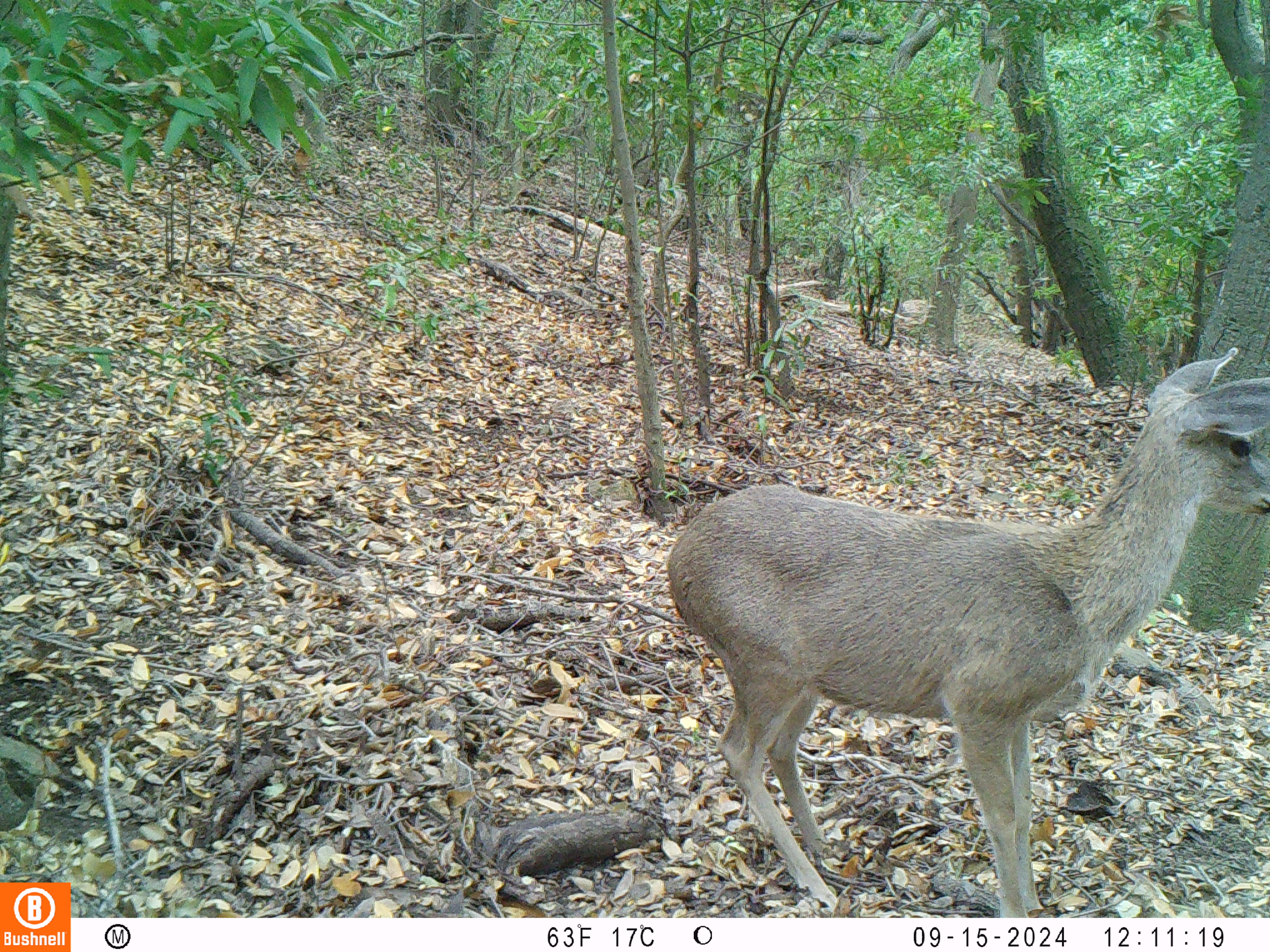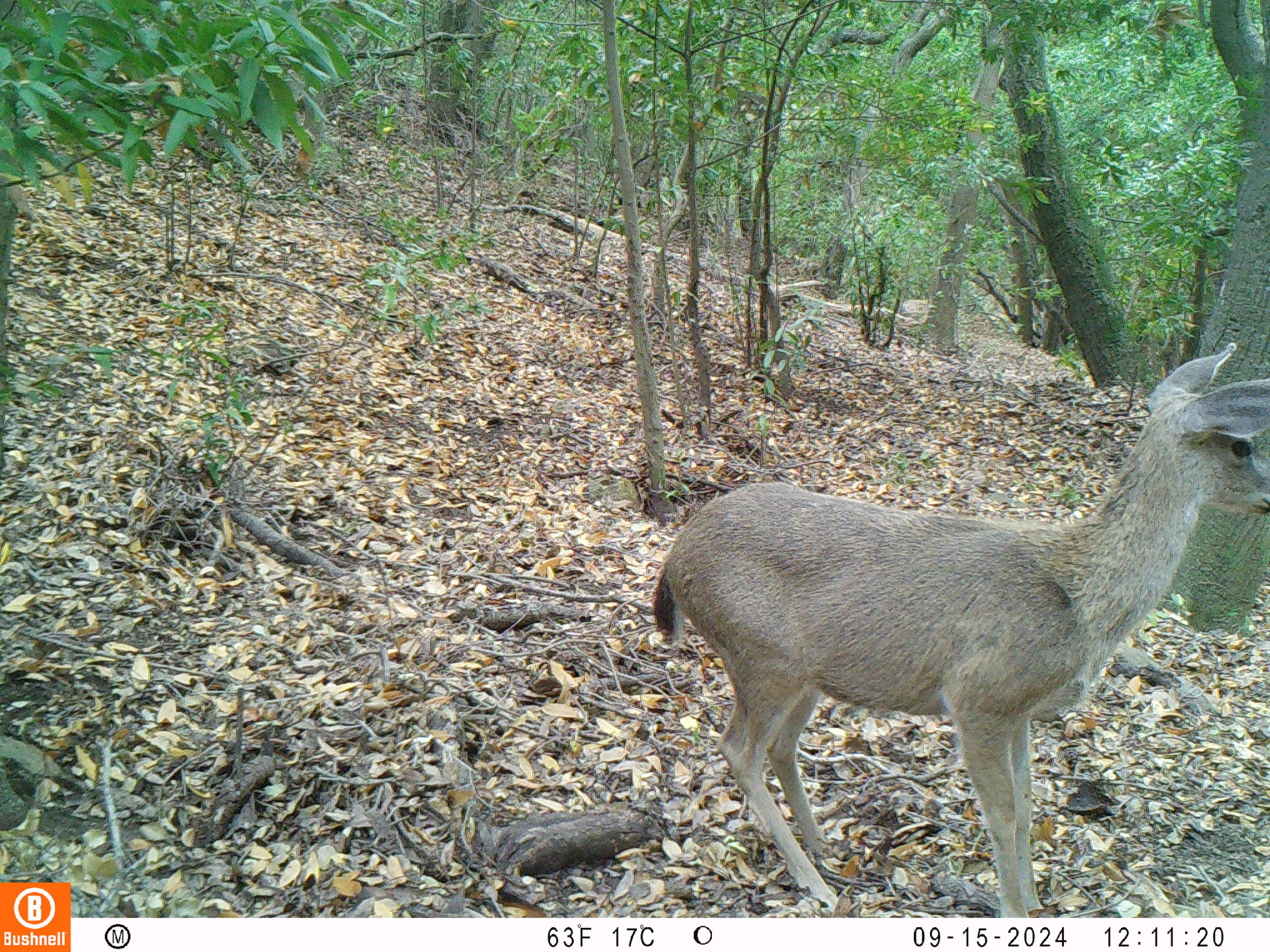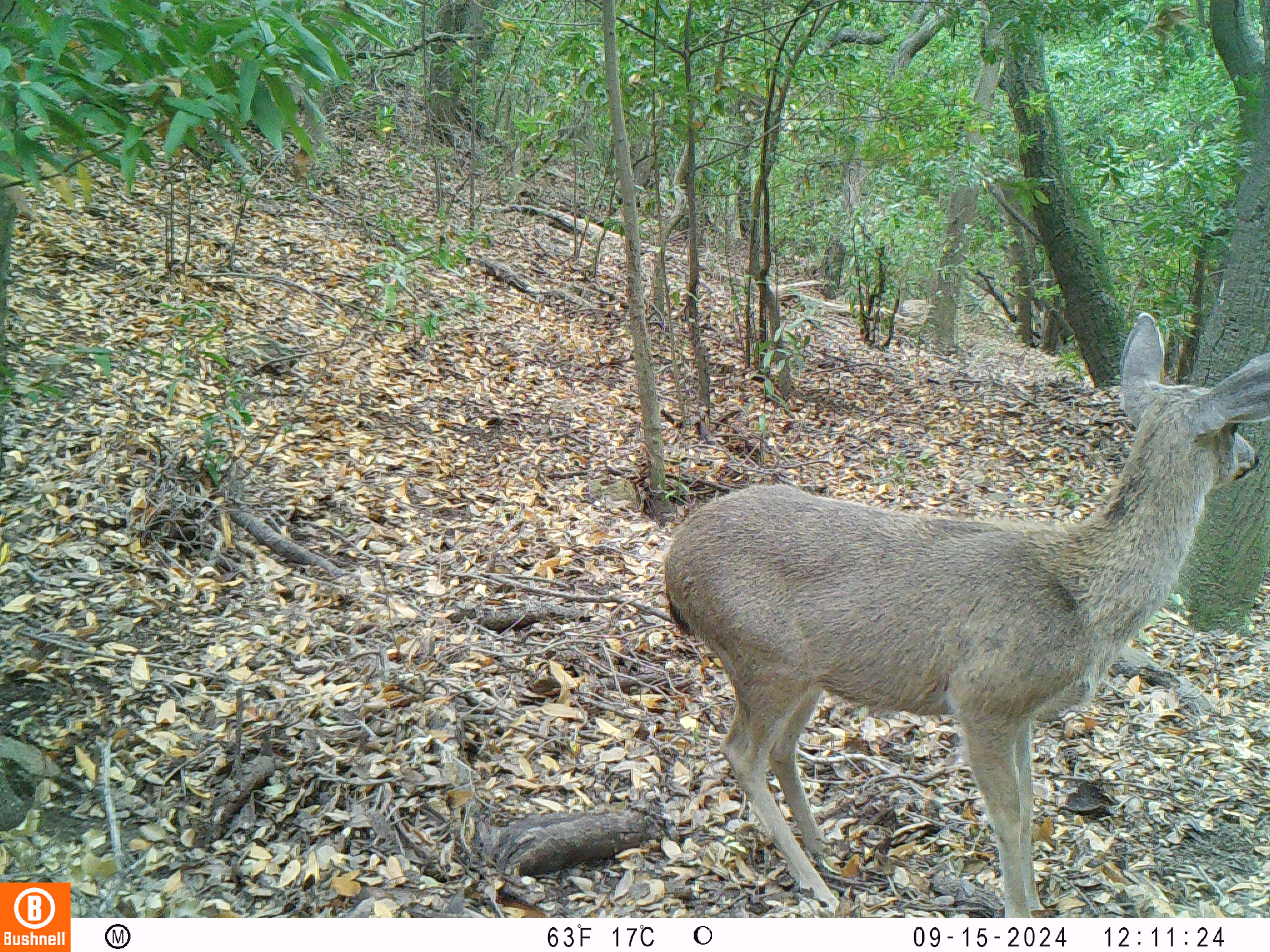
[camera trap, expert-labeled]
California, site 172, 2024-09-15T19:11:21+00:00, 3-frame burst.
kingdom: Animalia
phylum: Chordata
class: Mammalia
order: Artiodactyla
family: Cervidae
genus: Odocoileus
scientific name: Odocoileus hemionus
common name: mule deer